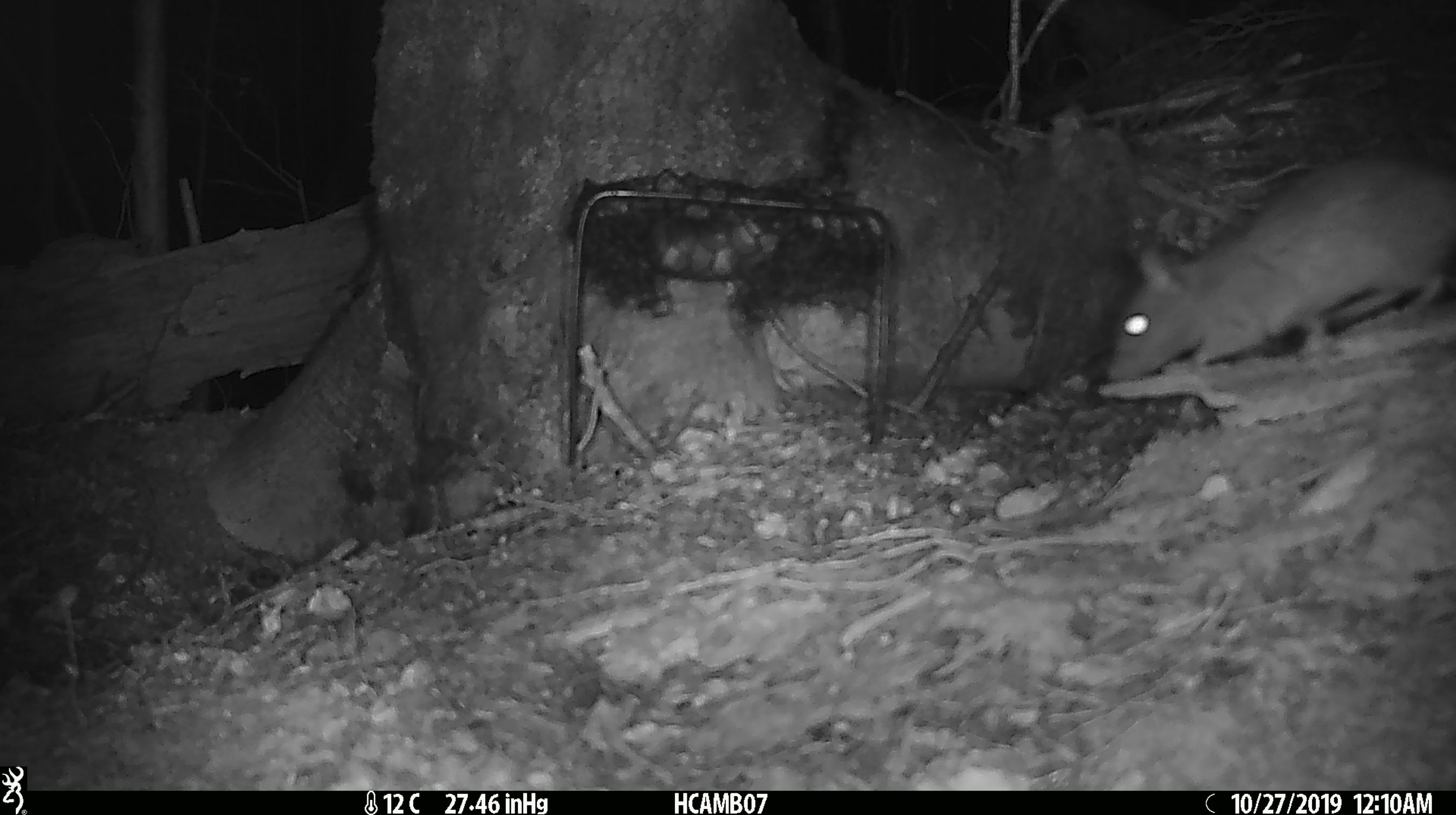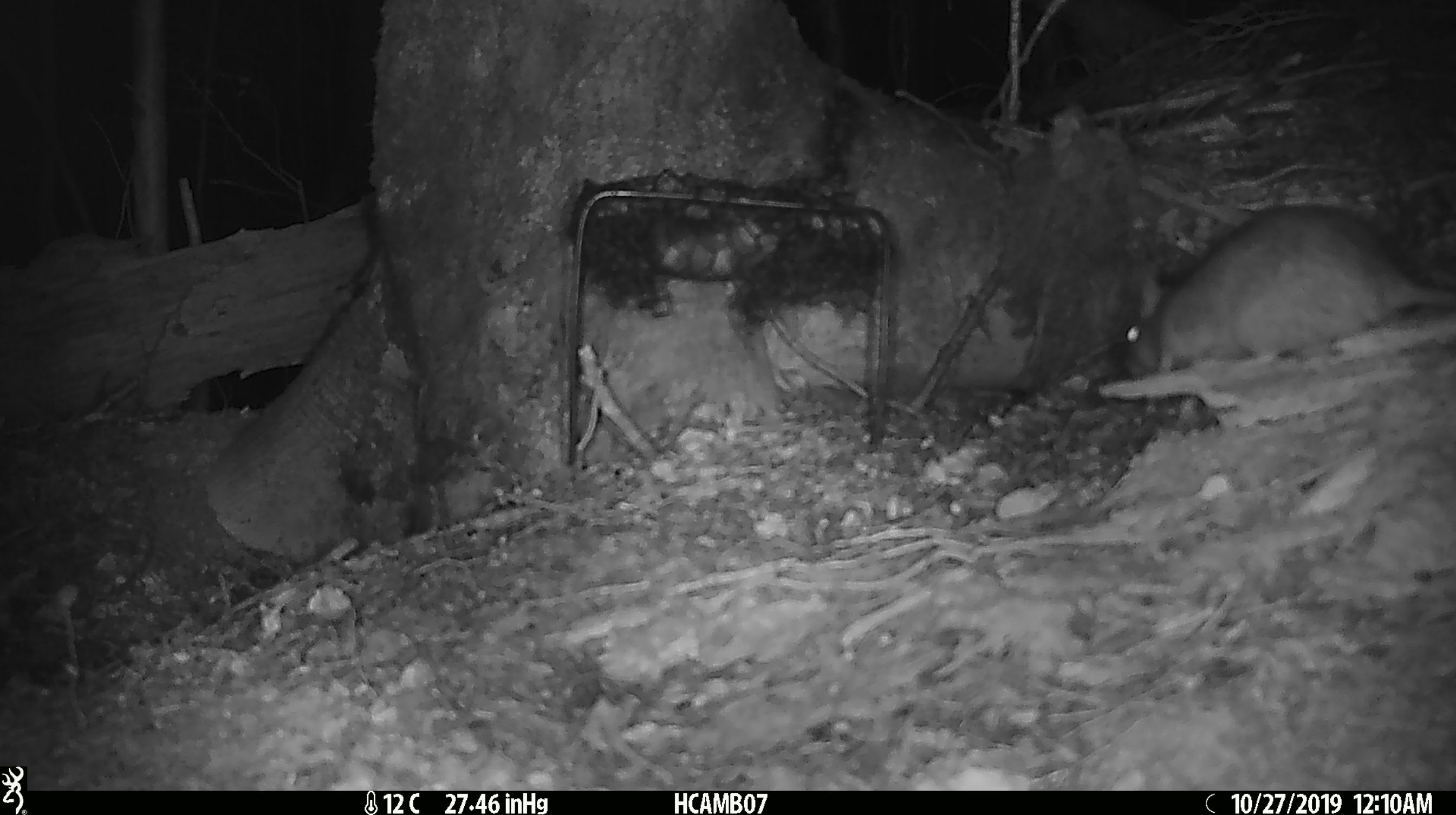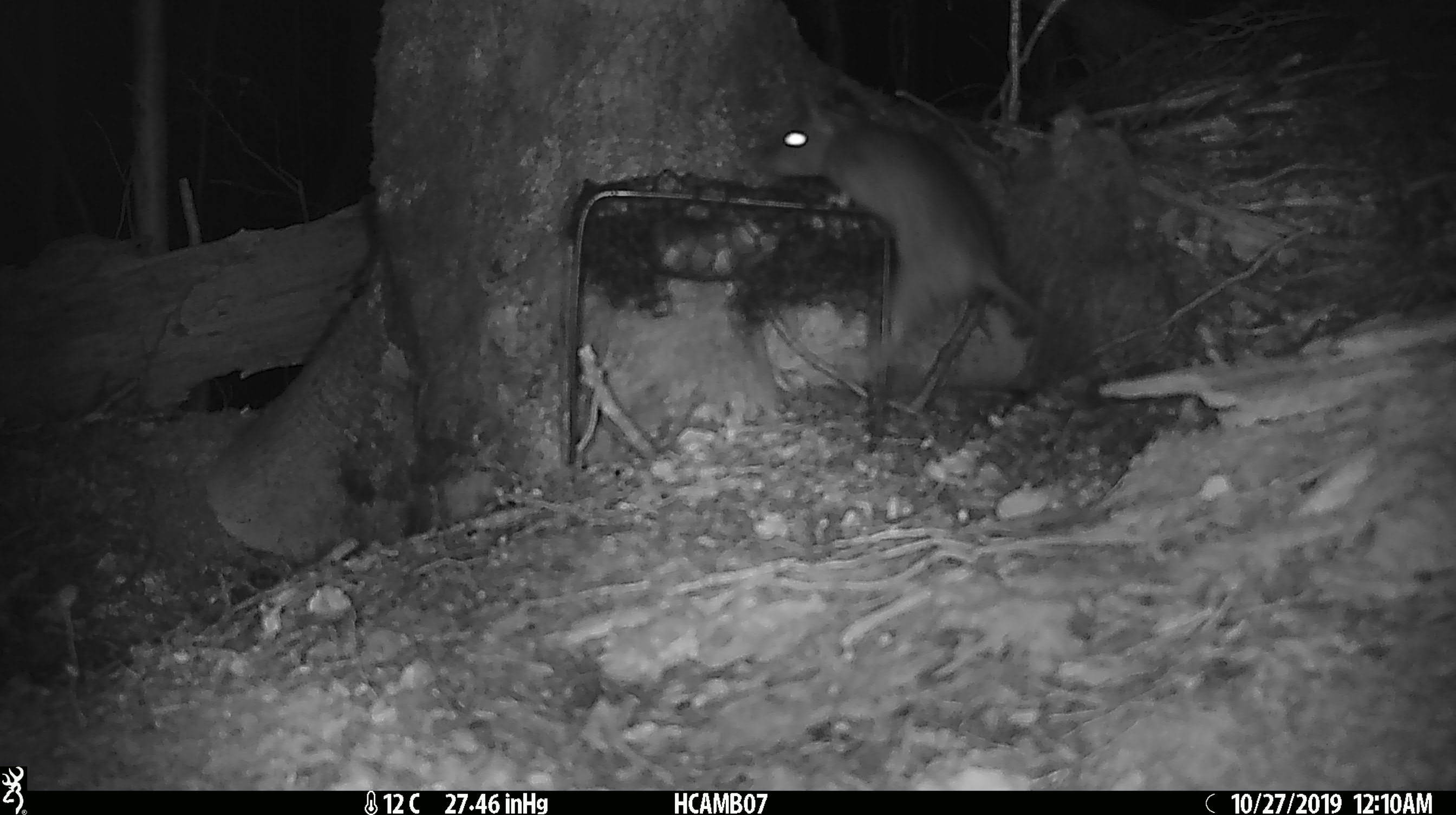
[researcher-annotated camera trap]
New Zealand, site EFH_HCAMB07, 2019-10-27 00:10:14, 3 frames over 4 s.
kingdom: Animalia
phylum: Chordata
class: Mammalia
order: Rodentia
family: Muridae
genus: Rattus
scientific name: Rattus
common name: rat